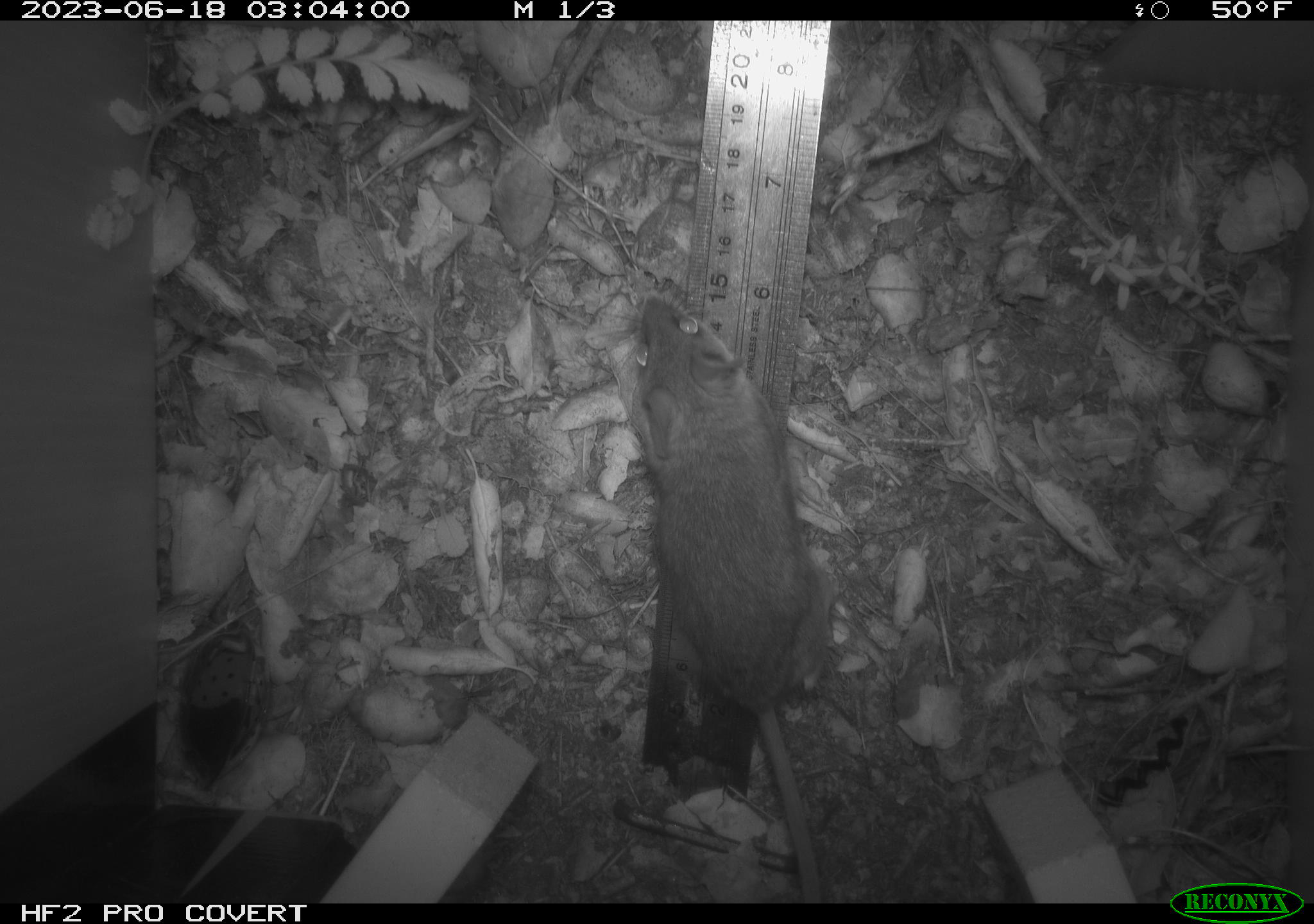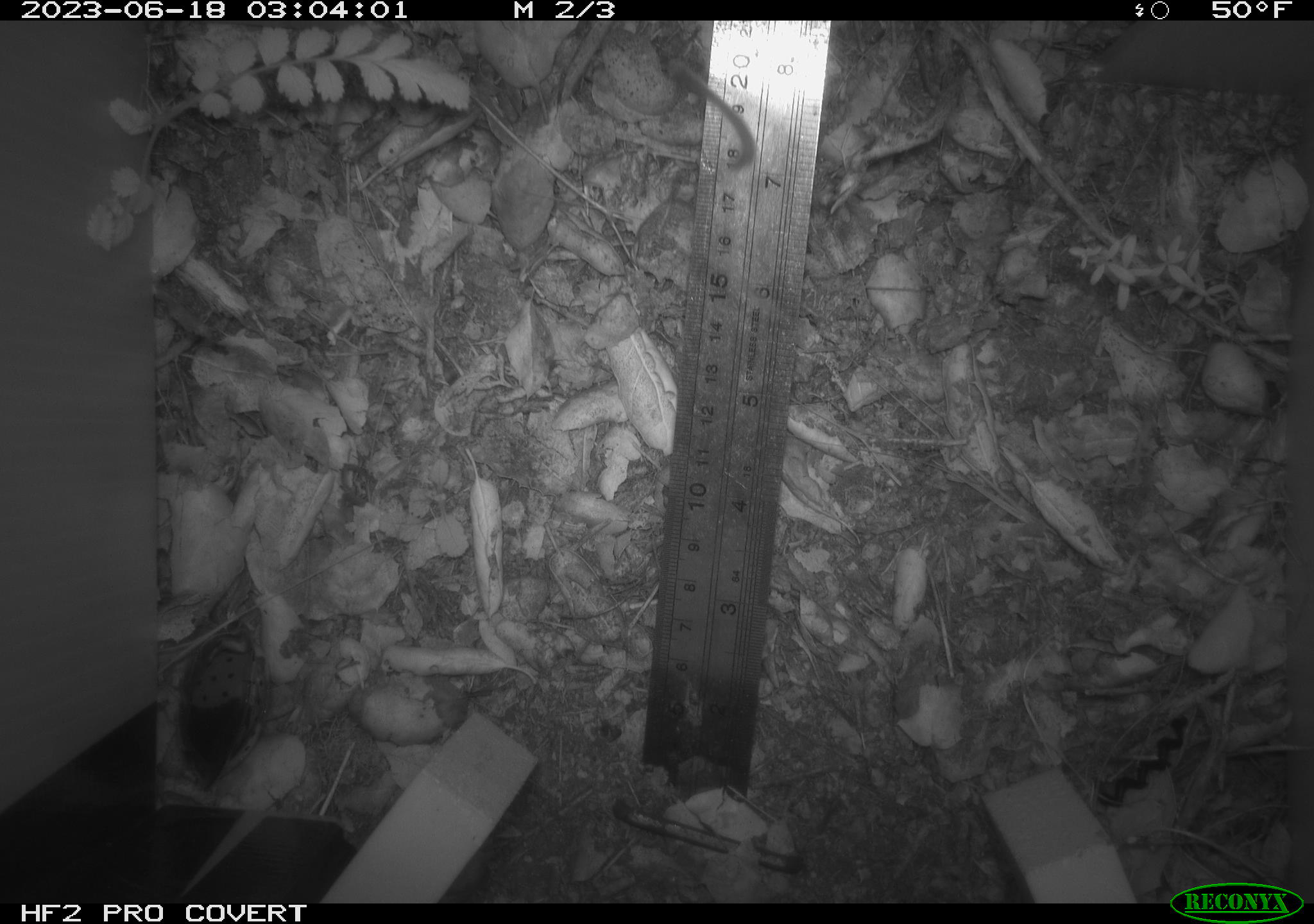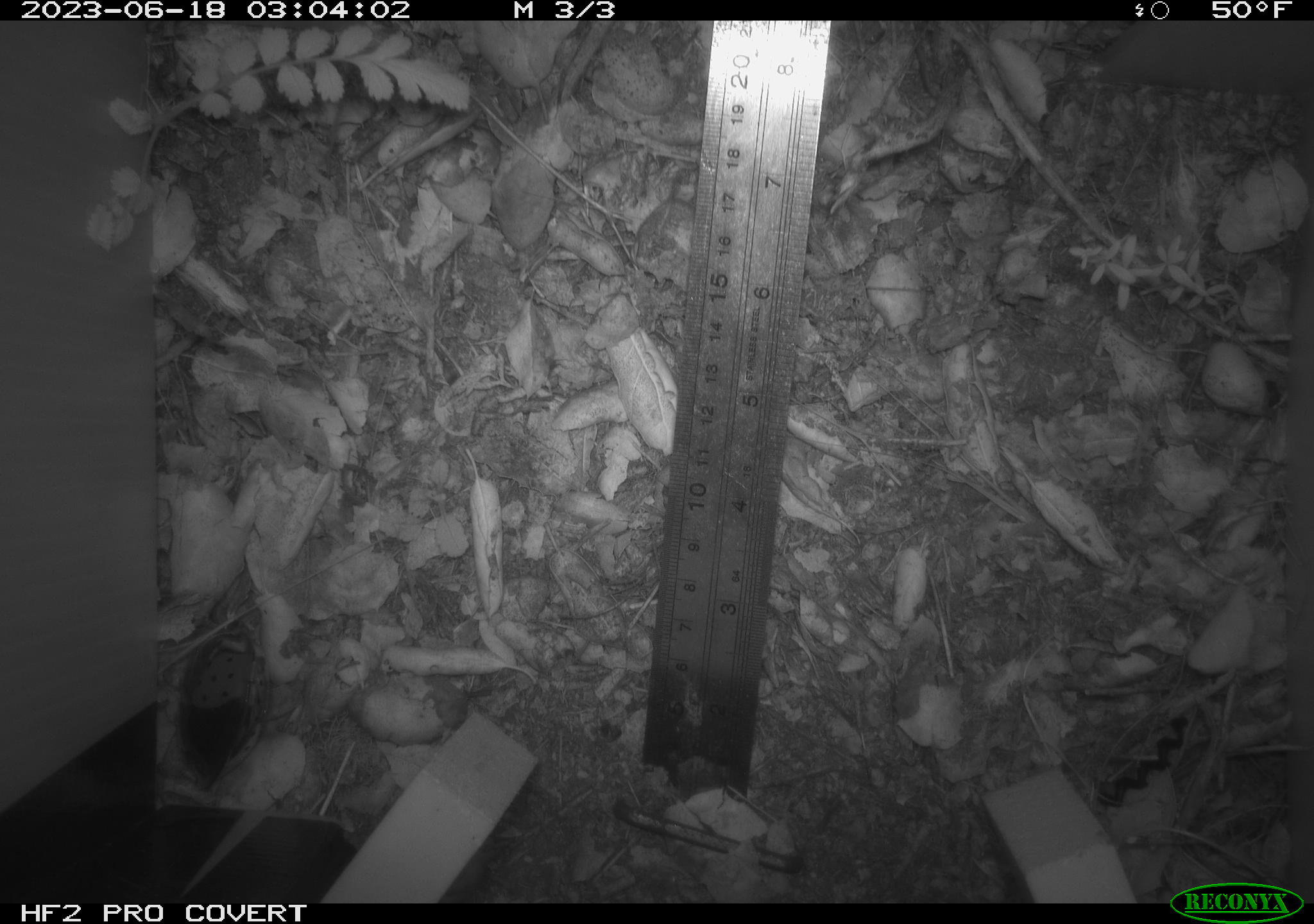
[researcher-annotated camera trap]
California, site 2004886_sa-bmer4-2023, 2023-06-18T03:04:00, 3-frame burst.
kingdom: Animalia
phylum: Chordata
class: Mammalia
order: Rodentia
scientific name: Rodentia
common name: mouse species